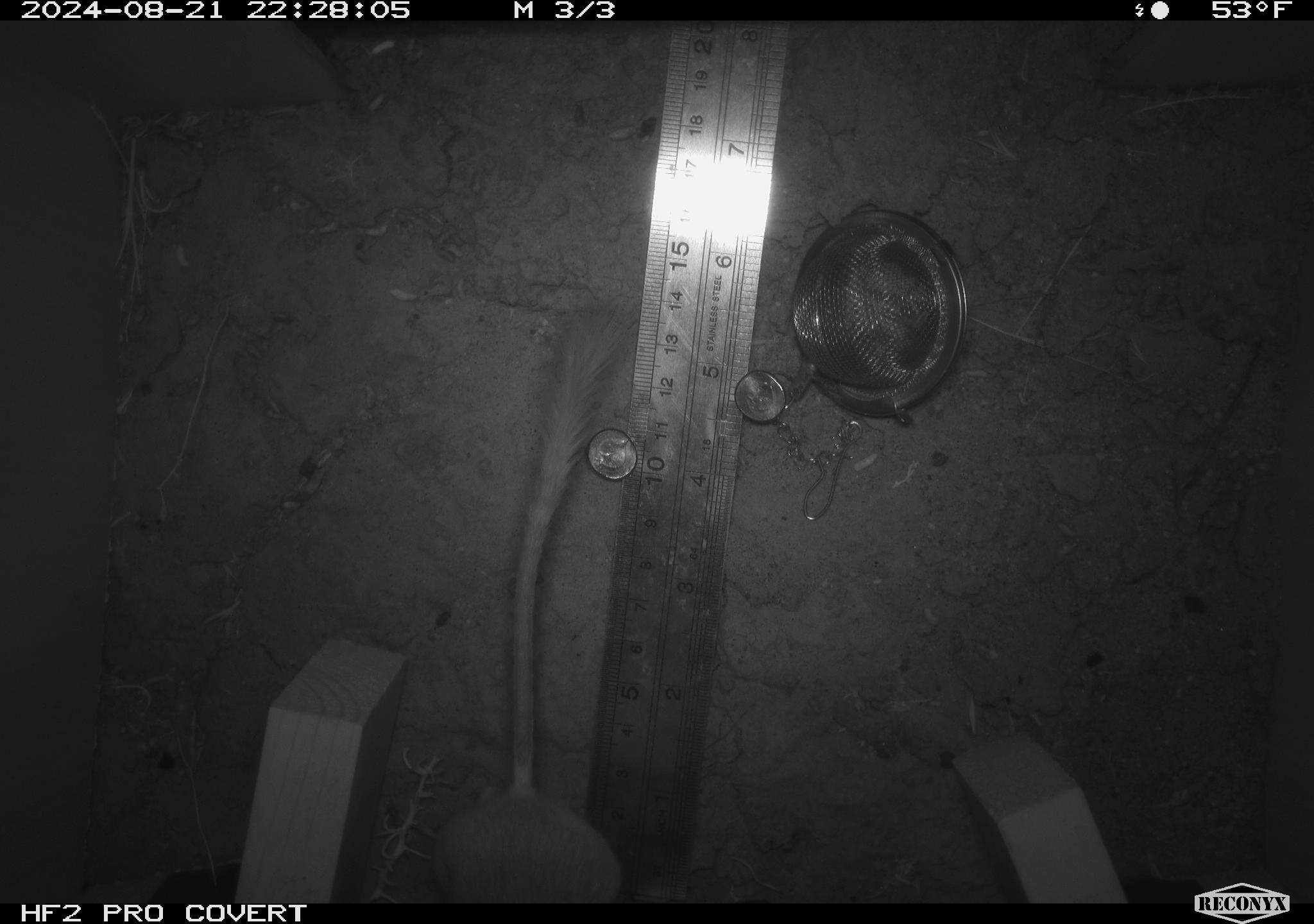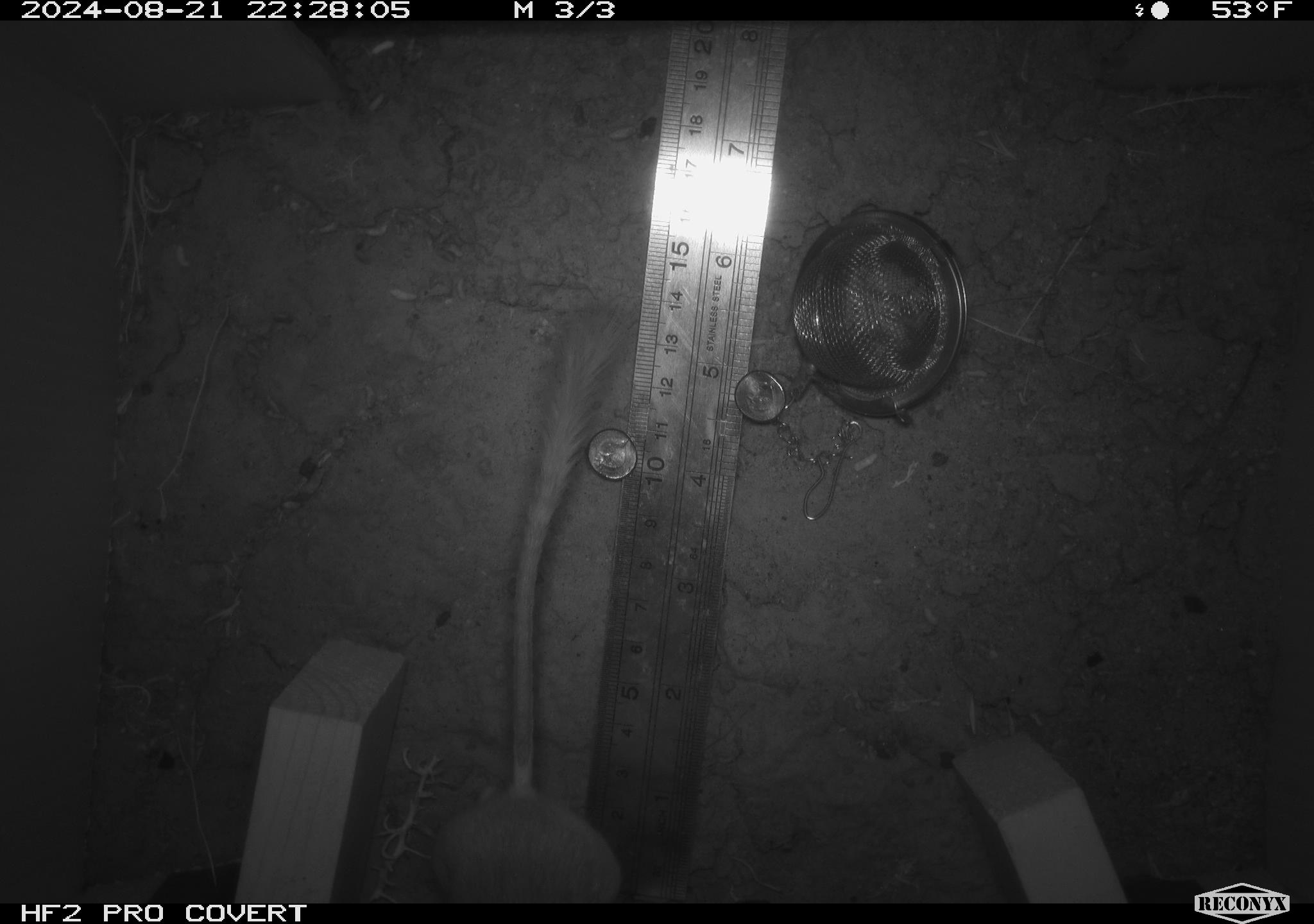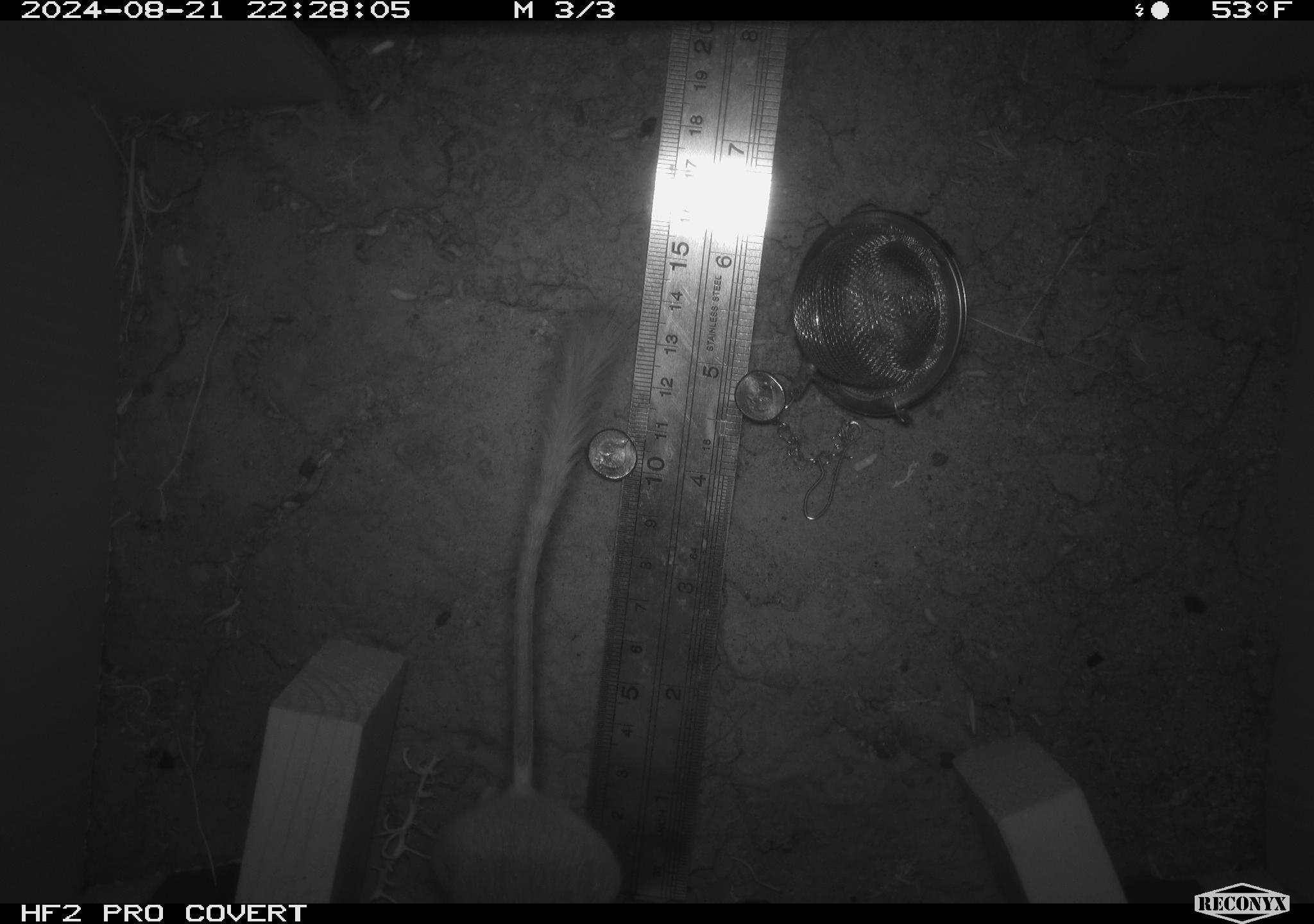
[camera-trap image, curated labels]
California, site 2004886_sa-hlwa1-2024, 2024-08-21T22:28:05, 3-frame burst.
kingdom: Animalia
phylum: Chordata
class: Mammalia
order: Rodentia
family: Heteromyidae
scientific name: Heteromyidae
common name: kangaroo rats and pocket mice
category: heteromyidae family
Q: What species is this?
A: Heteromyidae family (kangaroo rats and pocket mice) (Heteromyidae).